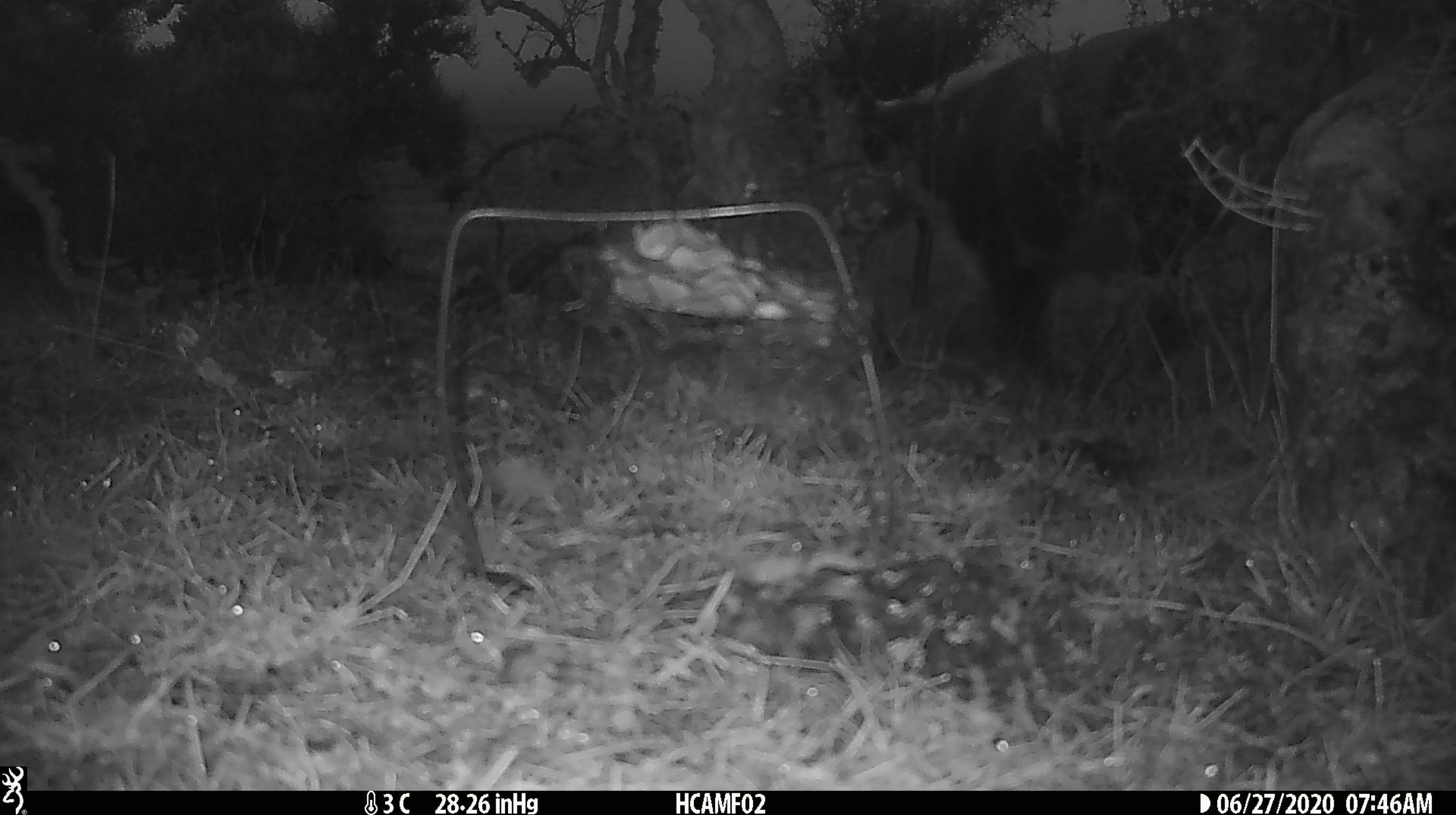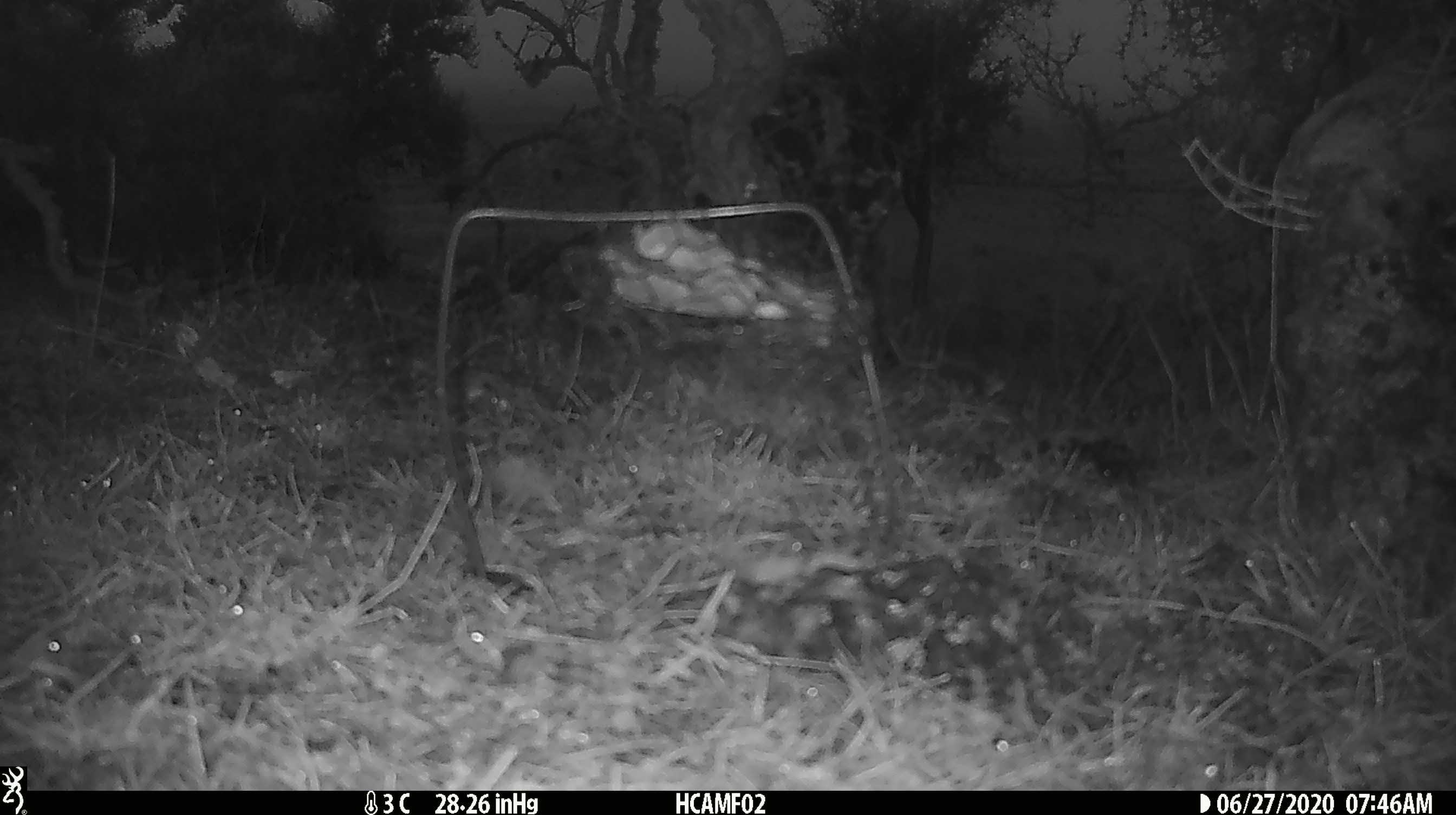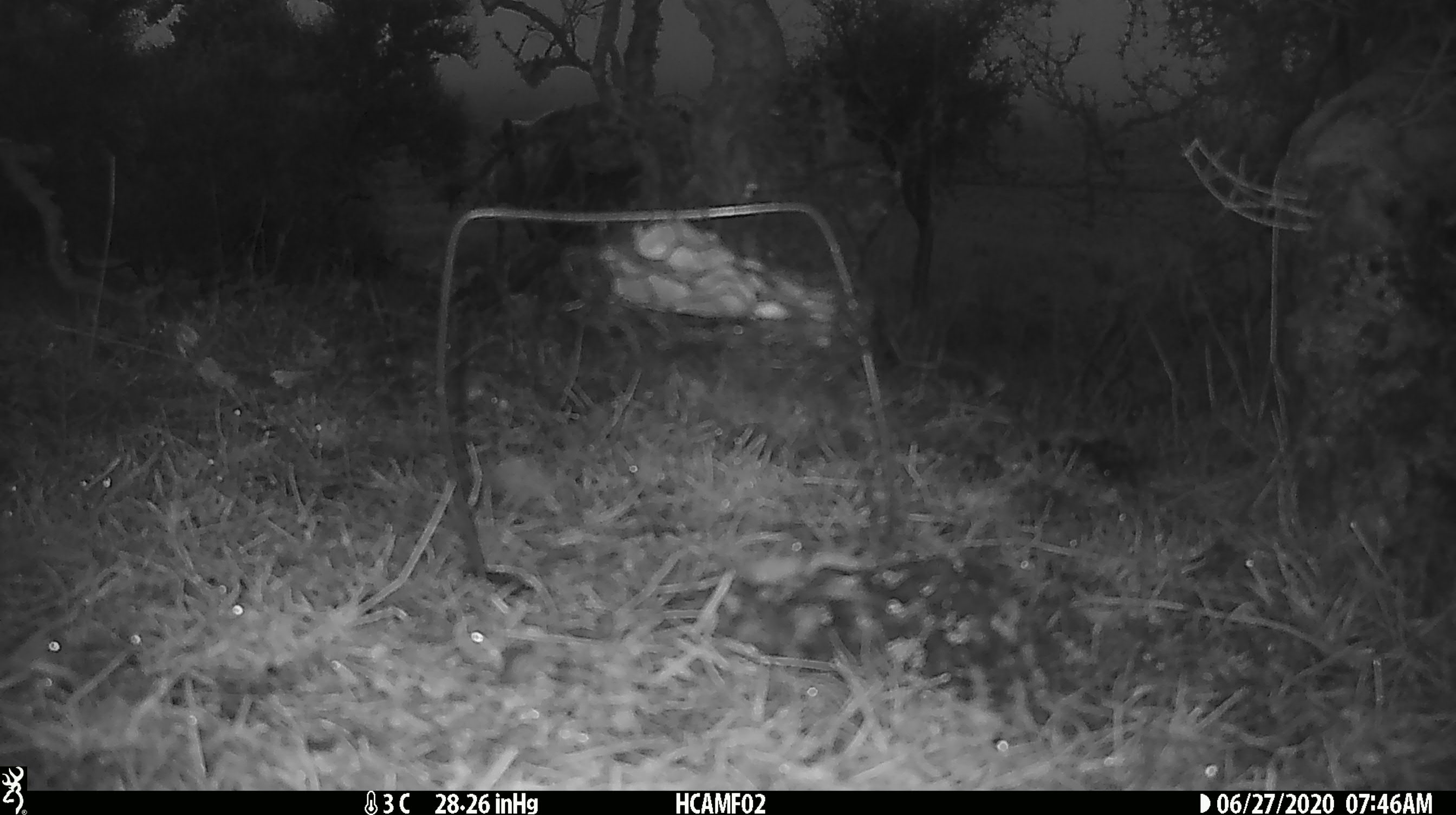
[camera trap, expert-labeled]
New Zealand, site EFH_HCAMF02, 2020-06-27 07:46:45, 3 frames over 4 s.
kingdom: Animalia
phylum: Chordata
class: Mammalia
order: Artiodactyla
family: Bovidae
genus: Bos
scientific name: Bos taurus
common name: domestic cow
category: cow